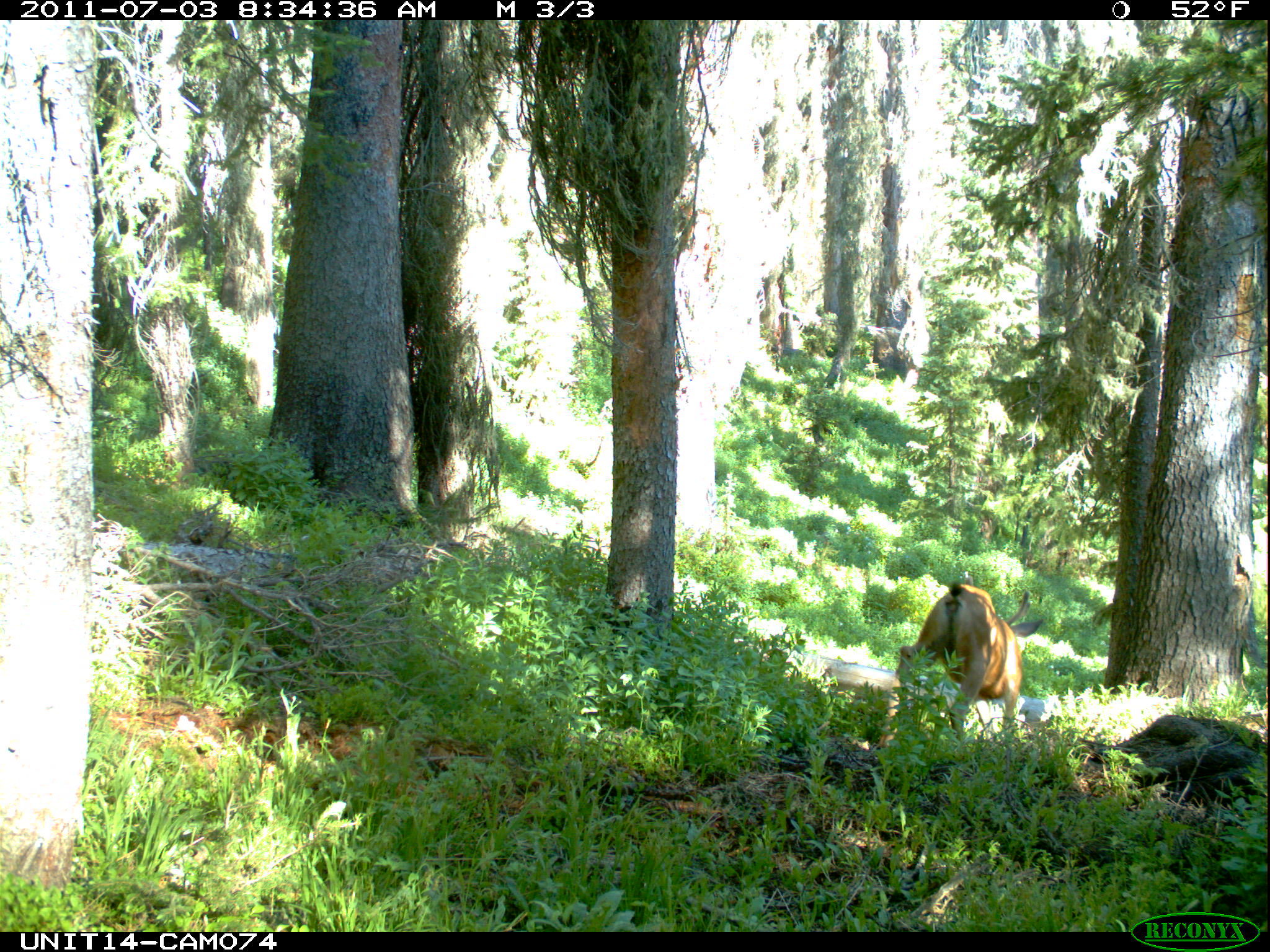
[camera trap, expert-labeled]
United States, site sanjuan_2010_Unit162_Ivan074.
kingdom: Animalia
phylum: Chordata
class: Mammalia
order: Artiodactyla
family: Cervidae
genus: Odocoileus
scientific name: Odocoileus hemionus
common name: mule deer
Odocoileus hemionus (mule deer).